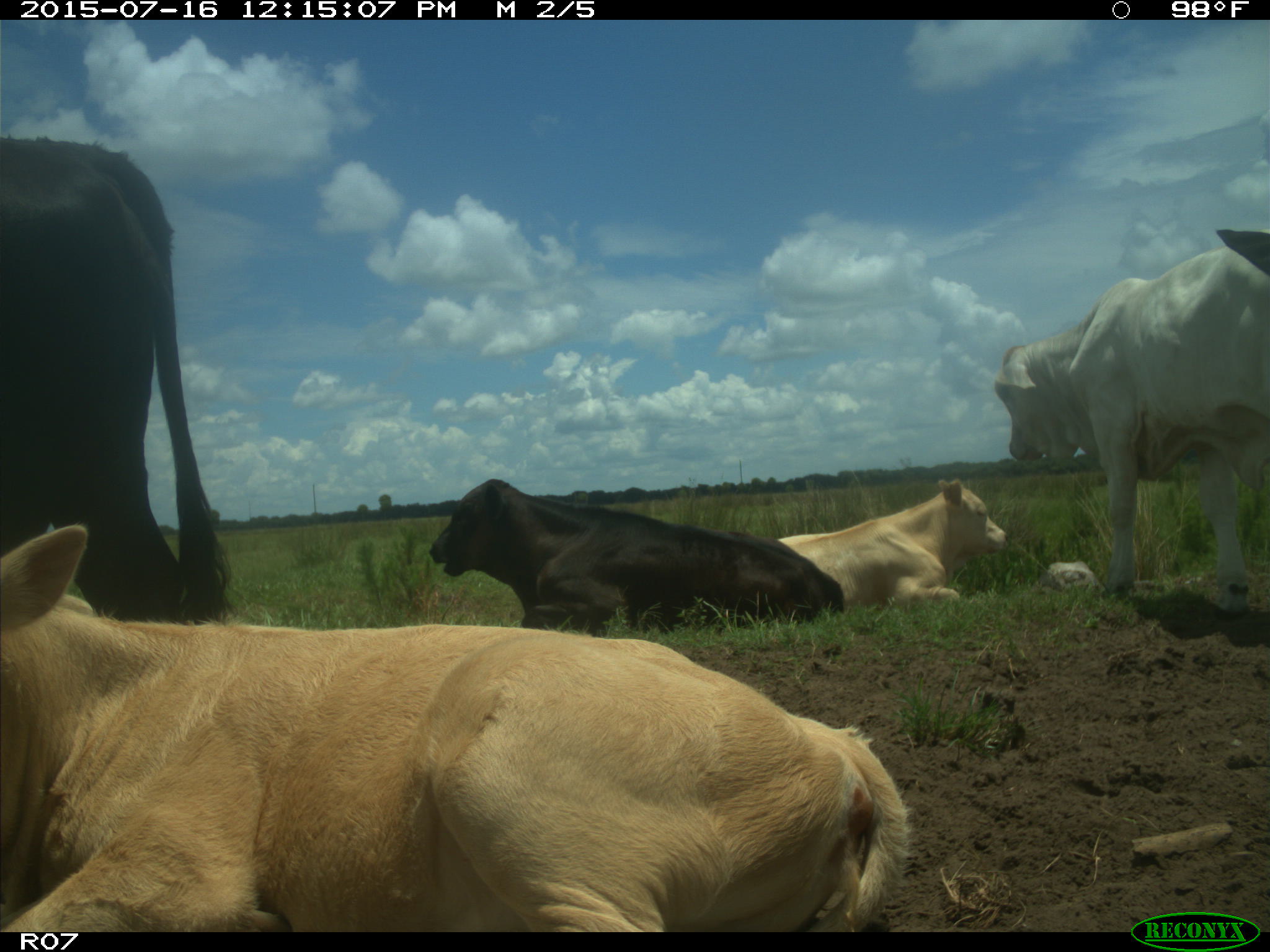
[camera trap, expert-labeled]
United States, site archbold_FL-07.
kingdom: Animalia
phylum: Chordata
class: Mammalia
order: Artiodactyla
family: Bovidae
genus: Bos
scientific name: Bos taurus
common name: domestic cow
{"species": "Bos taurus (domestic cow)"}